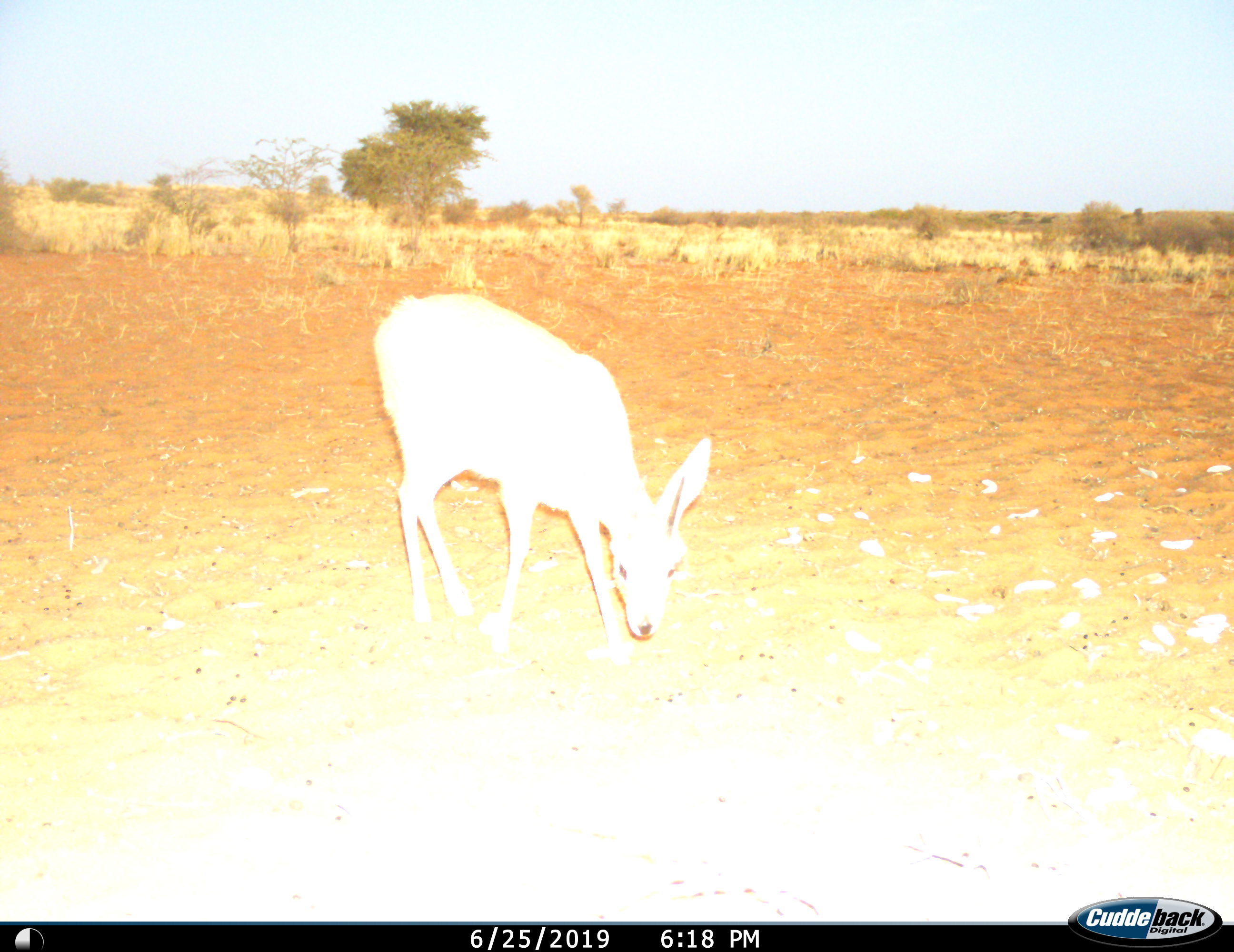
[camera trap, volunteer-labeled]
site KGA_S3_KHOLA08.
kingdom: Animalia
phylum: Chordata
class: Mammalia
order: Artiodactyla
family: Bovidae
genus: Raphicerus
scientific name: Raphicerus campestris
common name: steenbok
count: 1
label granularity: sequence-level